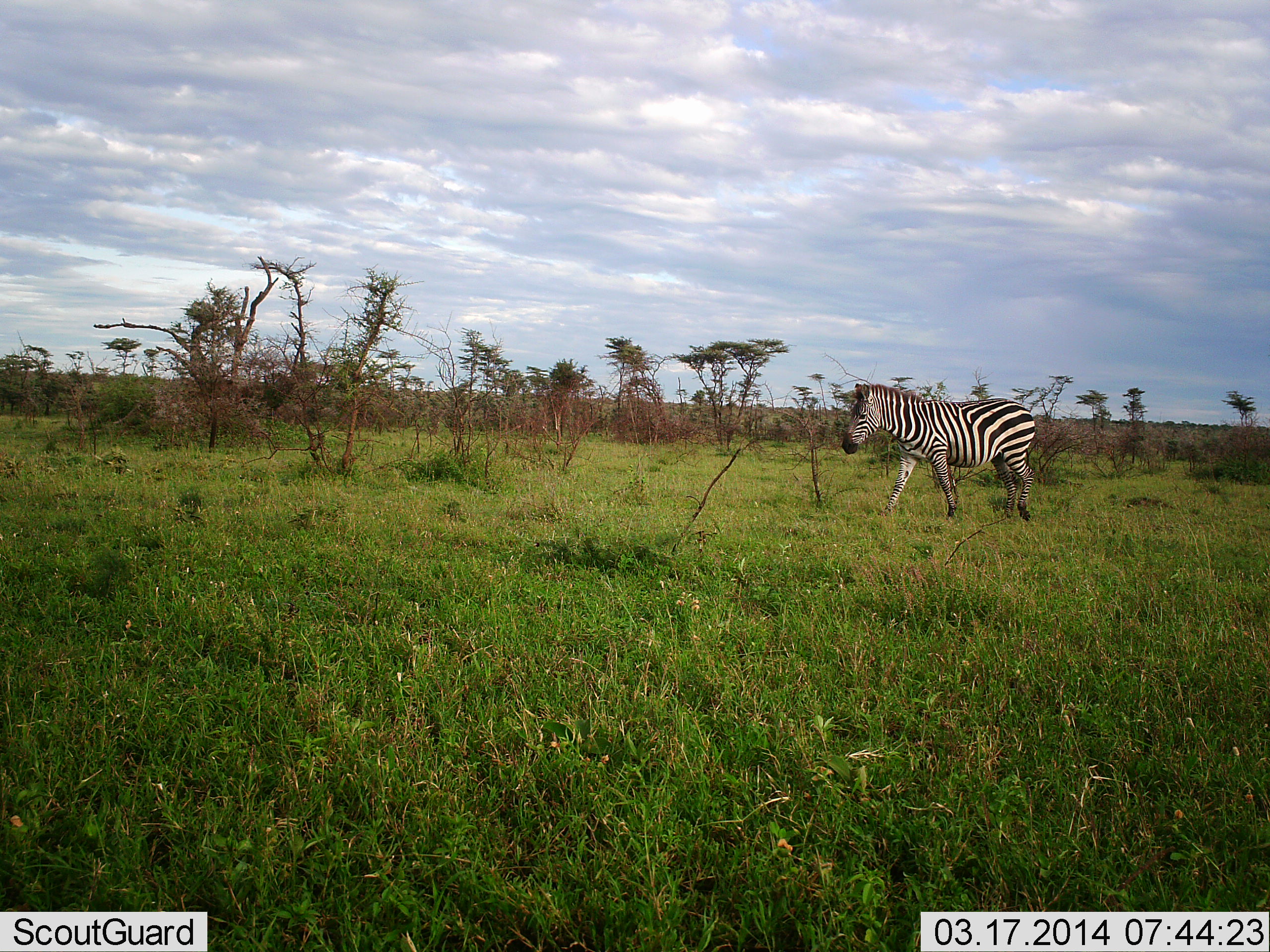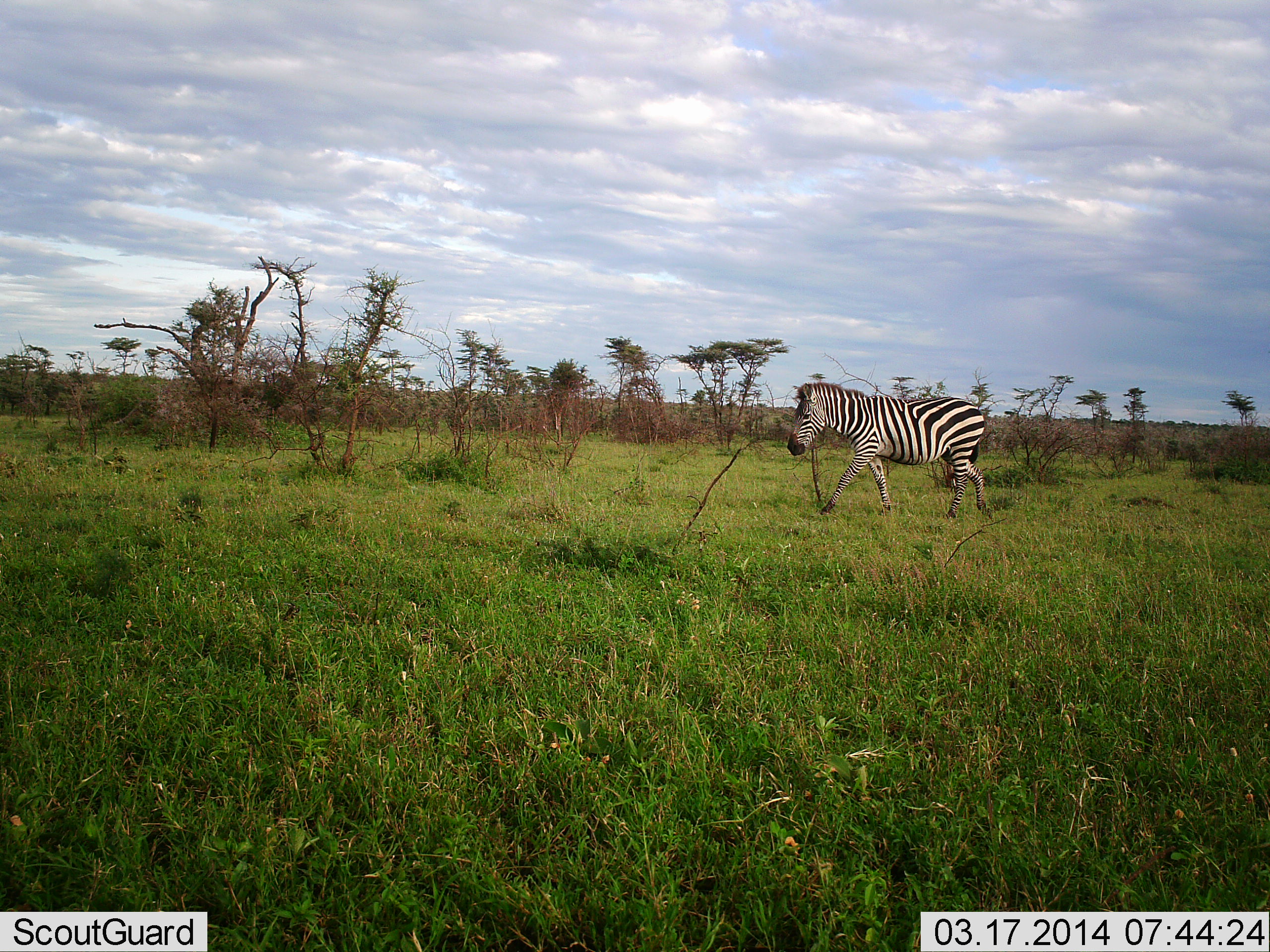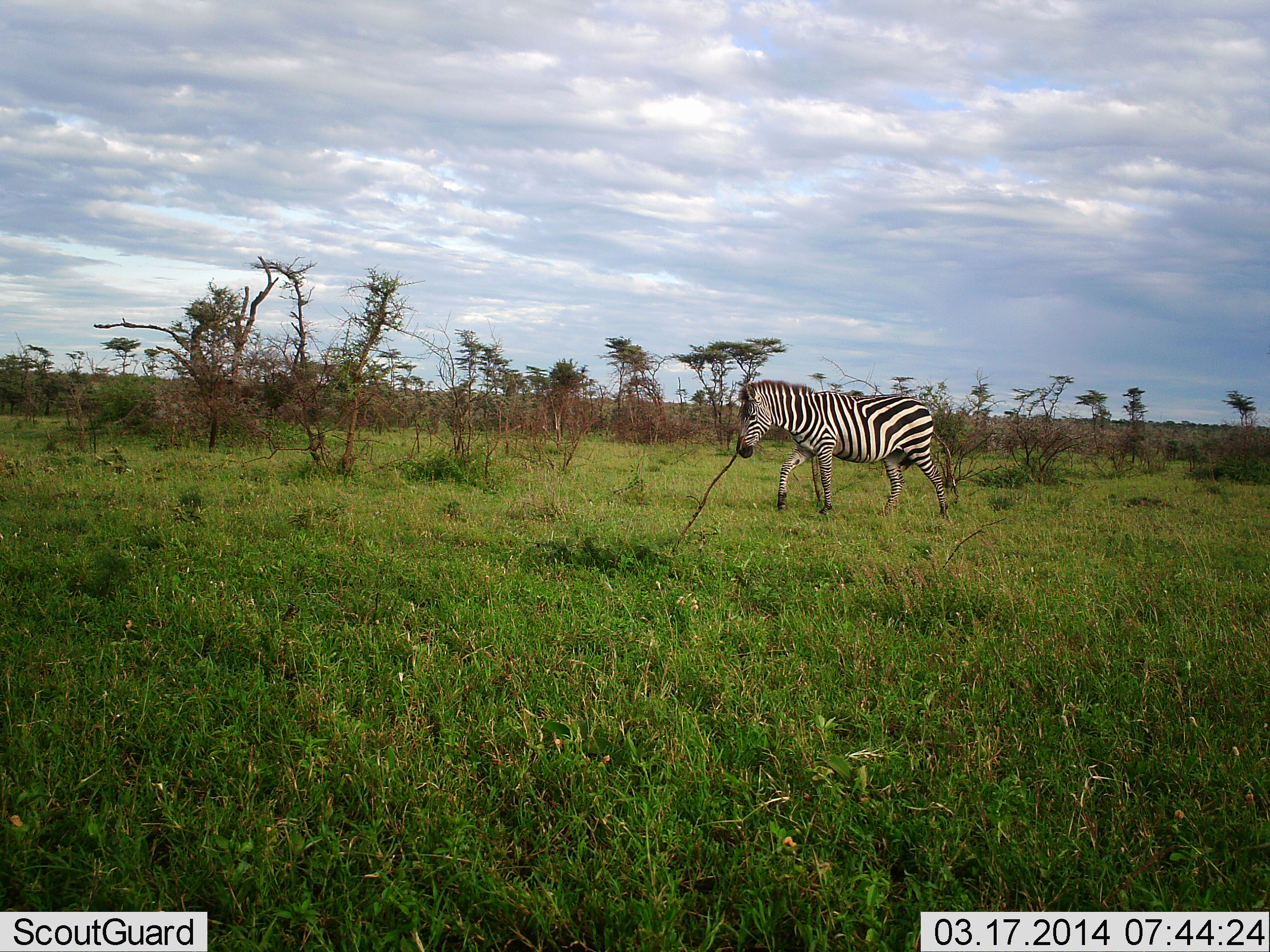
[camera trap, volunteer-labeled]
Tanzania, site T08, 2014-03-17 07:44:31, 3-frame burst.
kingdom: Animalia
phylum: Chordata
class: Mammalia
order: Perissodactyla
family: Equidae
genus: Equus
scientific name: Equus quagga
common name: plains zebra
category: zebra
Zebra (plains zebra) (Equus quagga), count 1. Behavior (volunteer vote fractions): standing 0%, resting 0%, moving 100%, interacting 0%. Young present (vote fraction): 0%. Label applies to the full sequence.